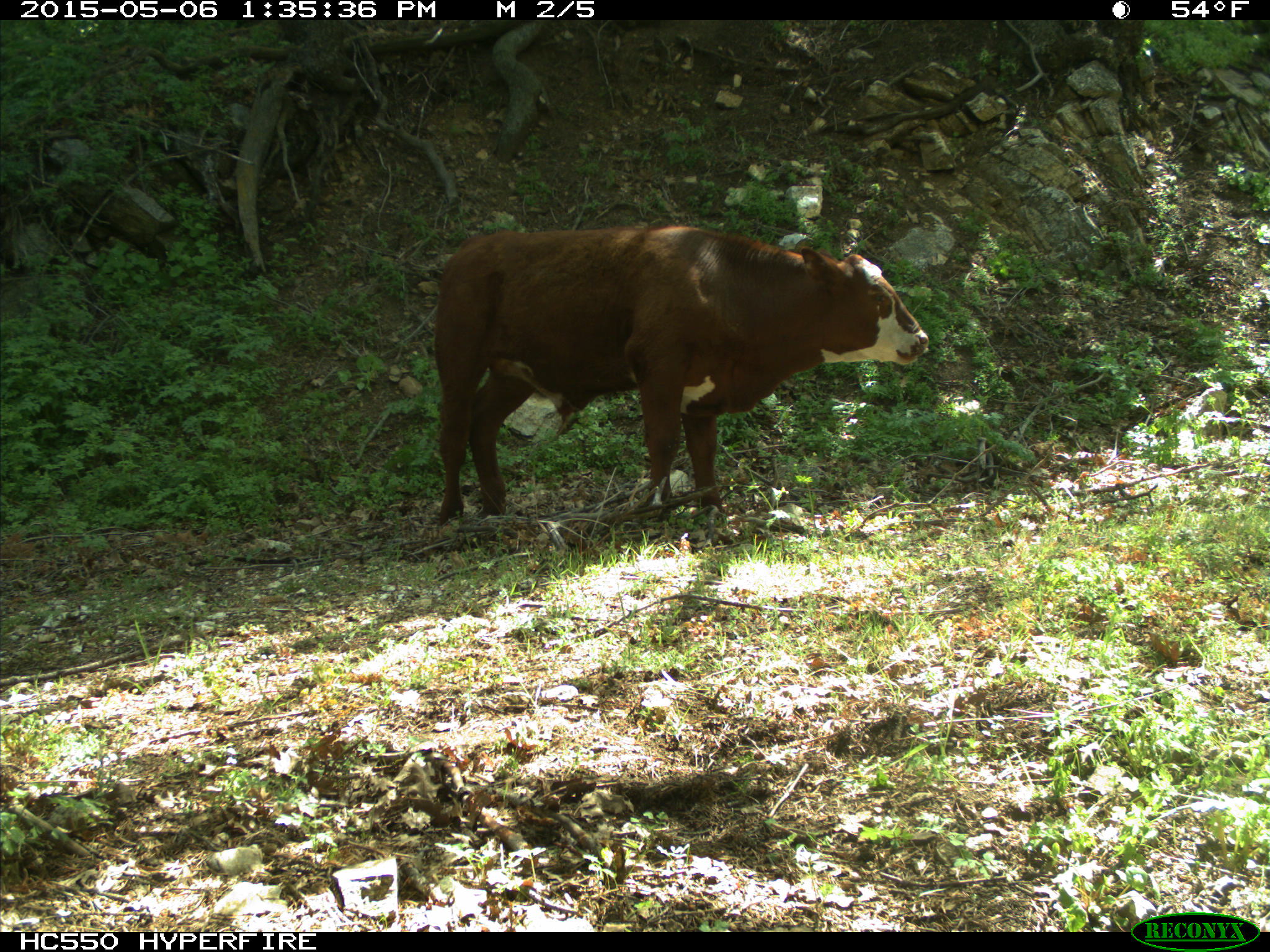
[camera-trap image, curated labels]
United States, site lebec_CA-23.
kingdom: Animalia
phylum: Chordata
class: Mammalia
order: Artiodactyla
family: Bovidae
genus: Bos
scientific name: Bos taurus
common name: domestic cow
Bos taurus (domestic cow).